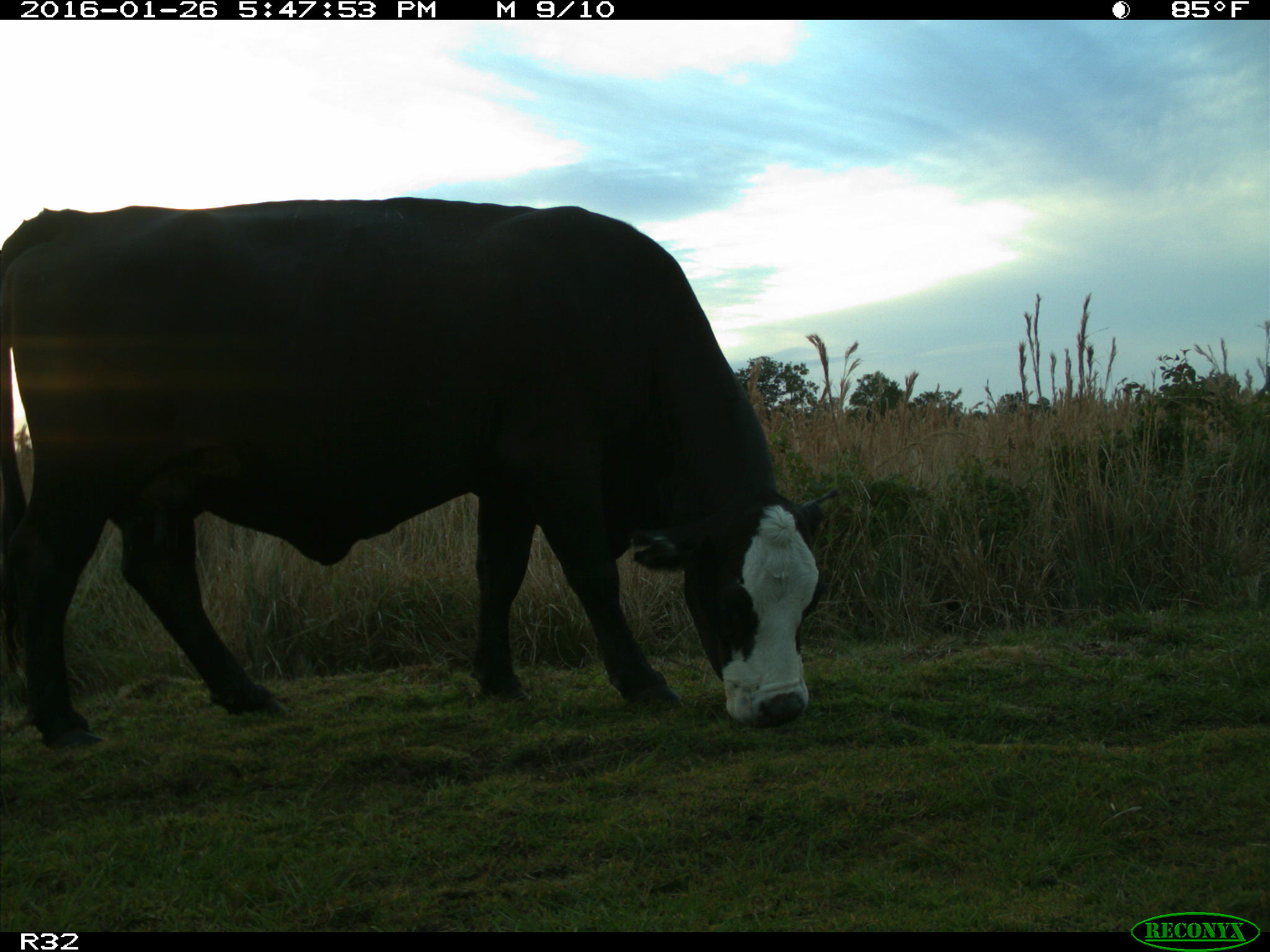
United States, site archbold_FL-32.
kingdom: Animalia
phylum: Chordata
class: Mammalia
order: Artiodactyla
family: Bovidae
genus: Bos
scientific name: Bos taurus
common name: domestic cow